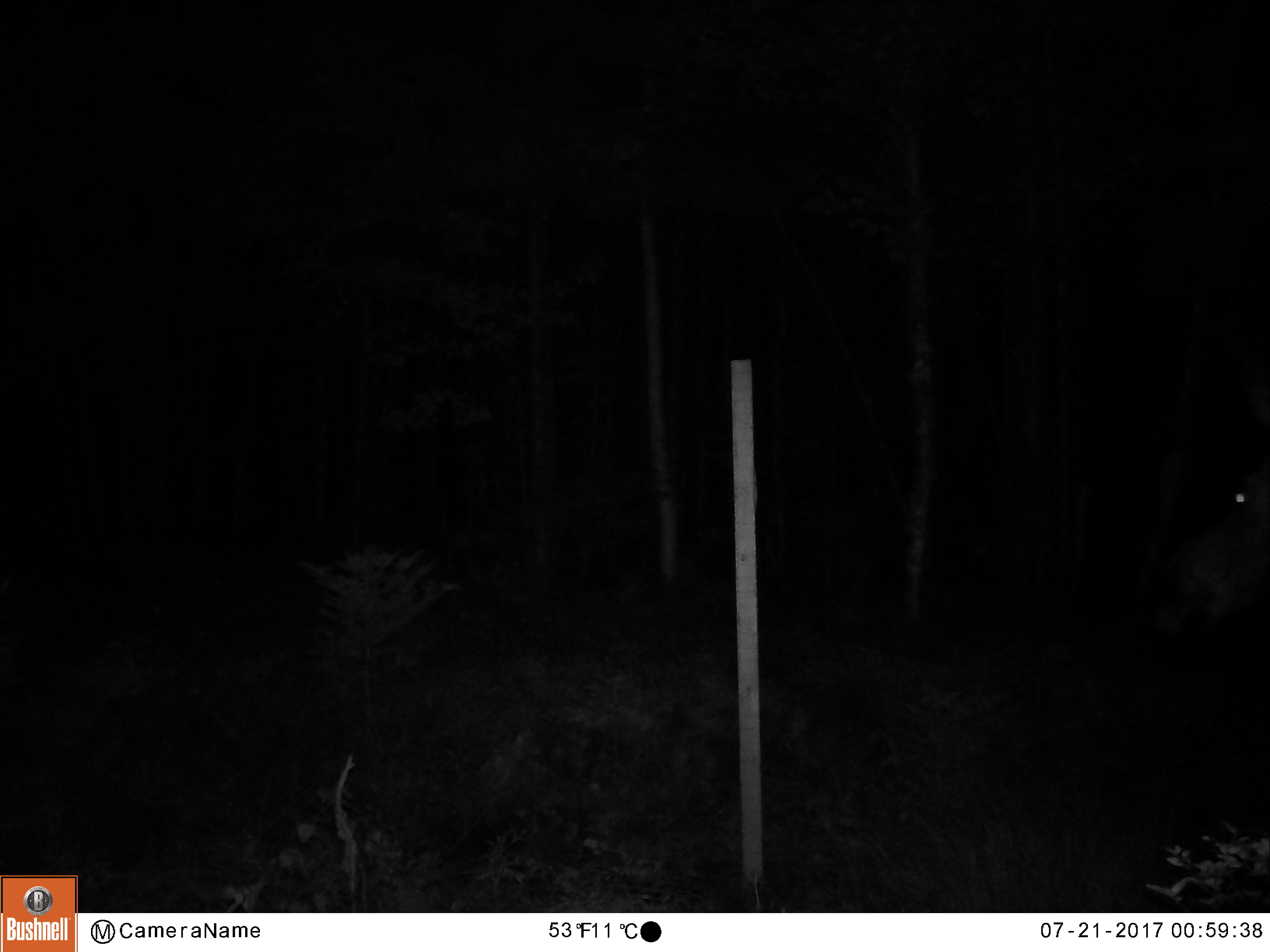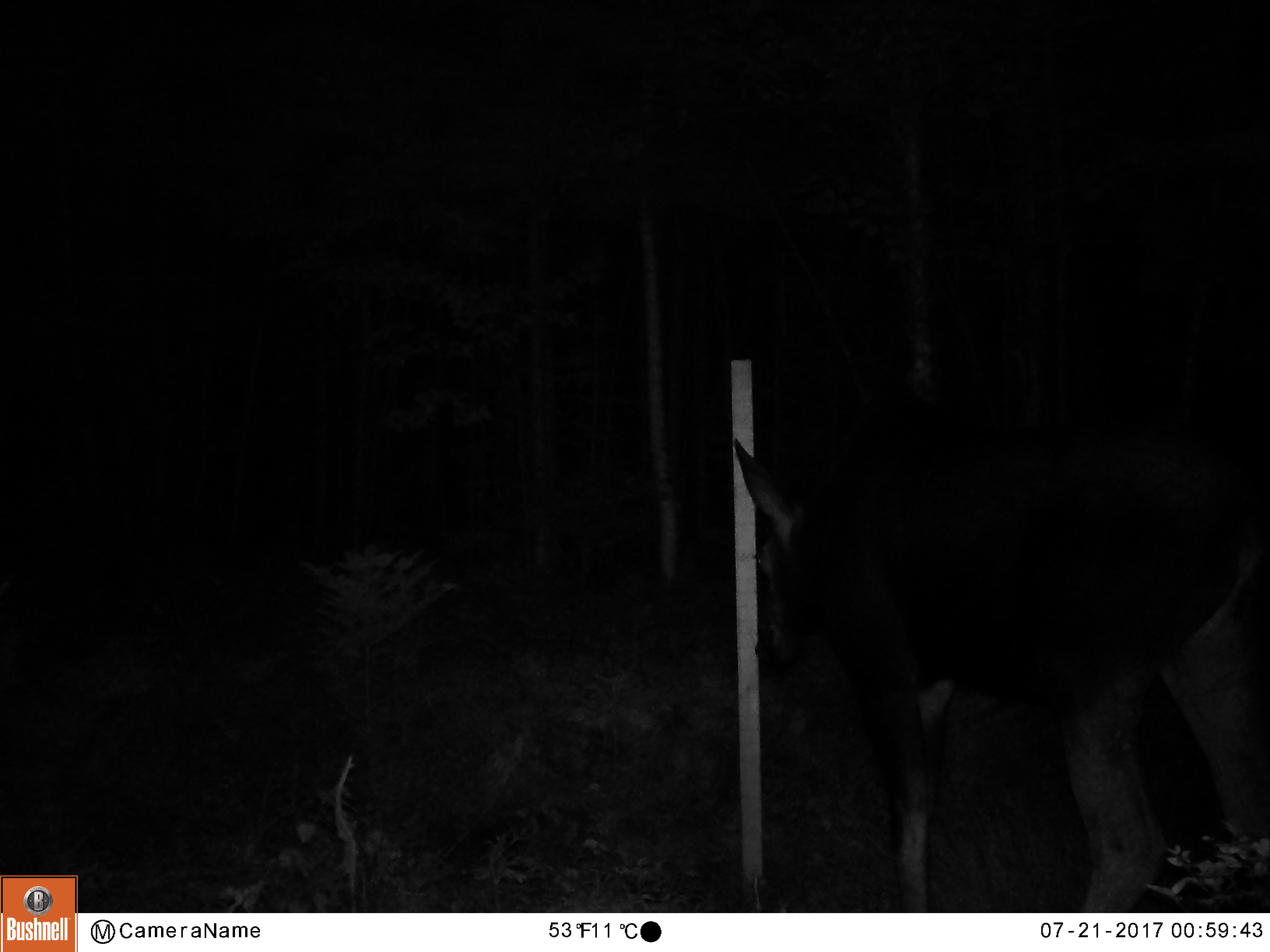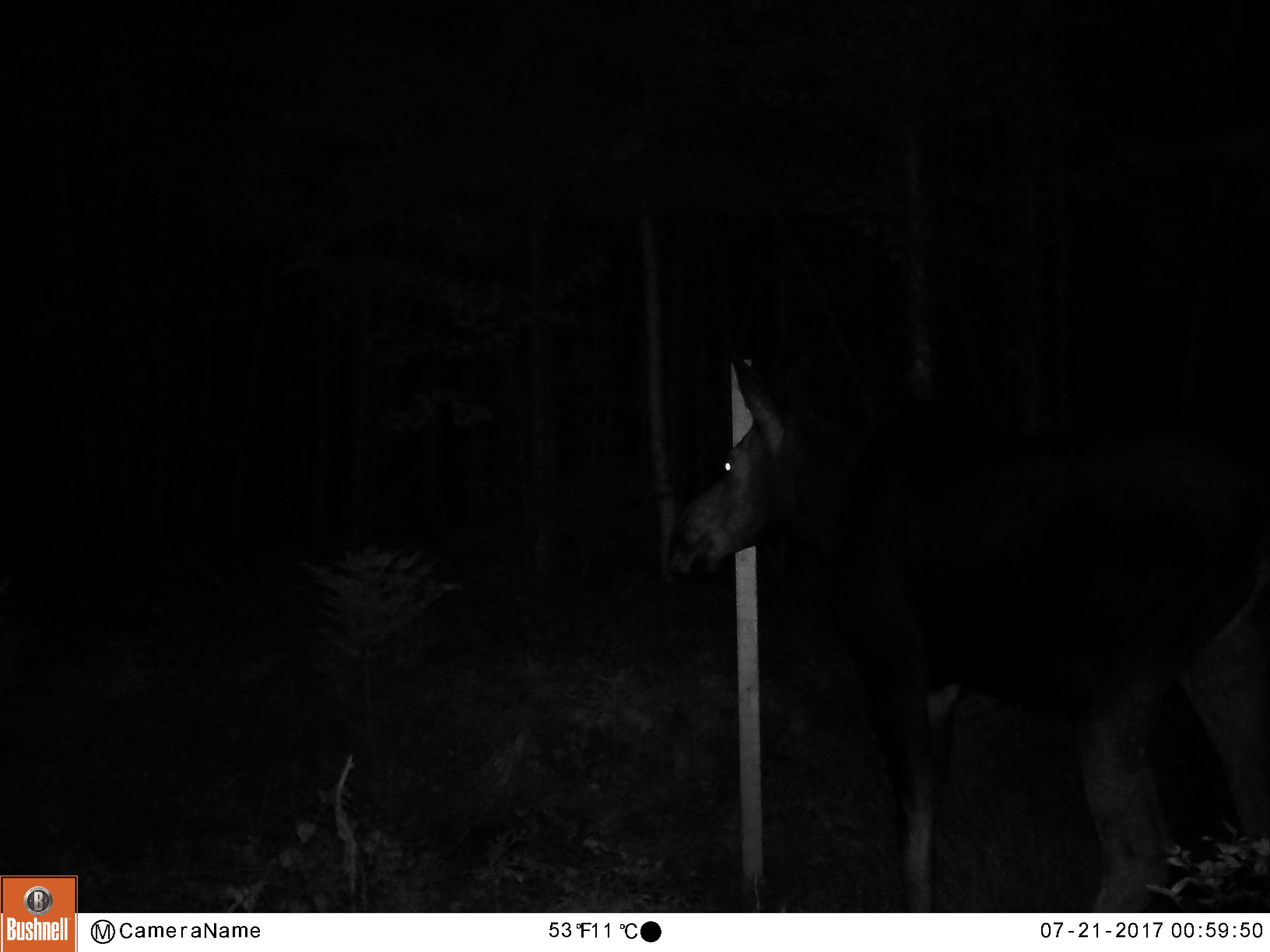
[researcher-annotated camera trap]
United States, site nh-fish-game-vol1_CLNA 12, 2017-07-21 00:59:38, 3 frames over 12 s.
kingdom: Animalia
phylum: Chordata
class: Mammalia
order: Artiodactyla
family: Cervidae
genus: Alces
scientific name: Alces alces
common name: moose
Moose (Alces alces).